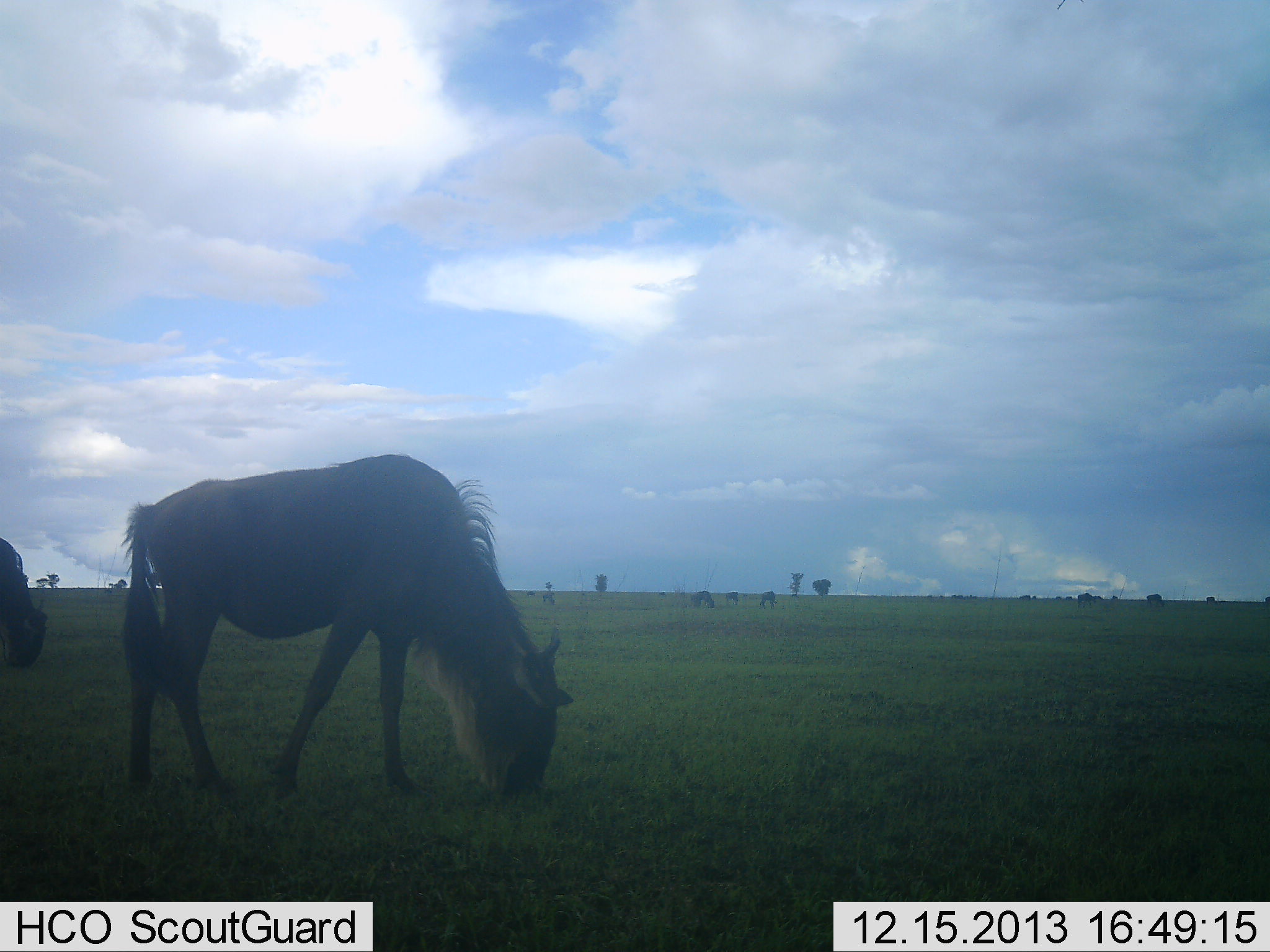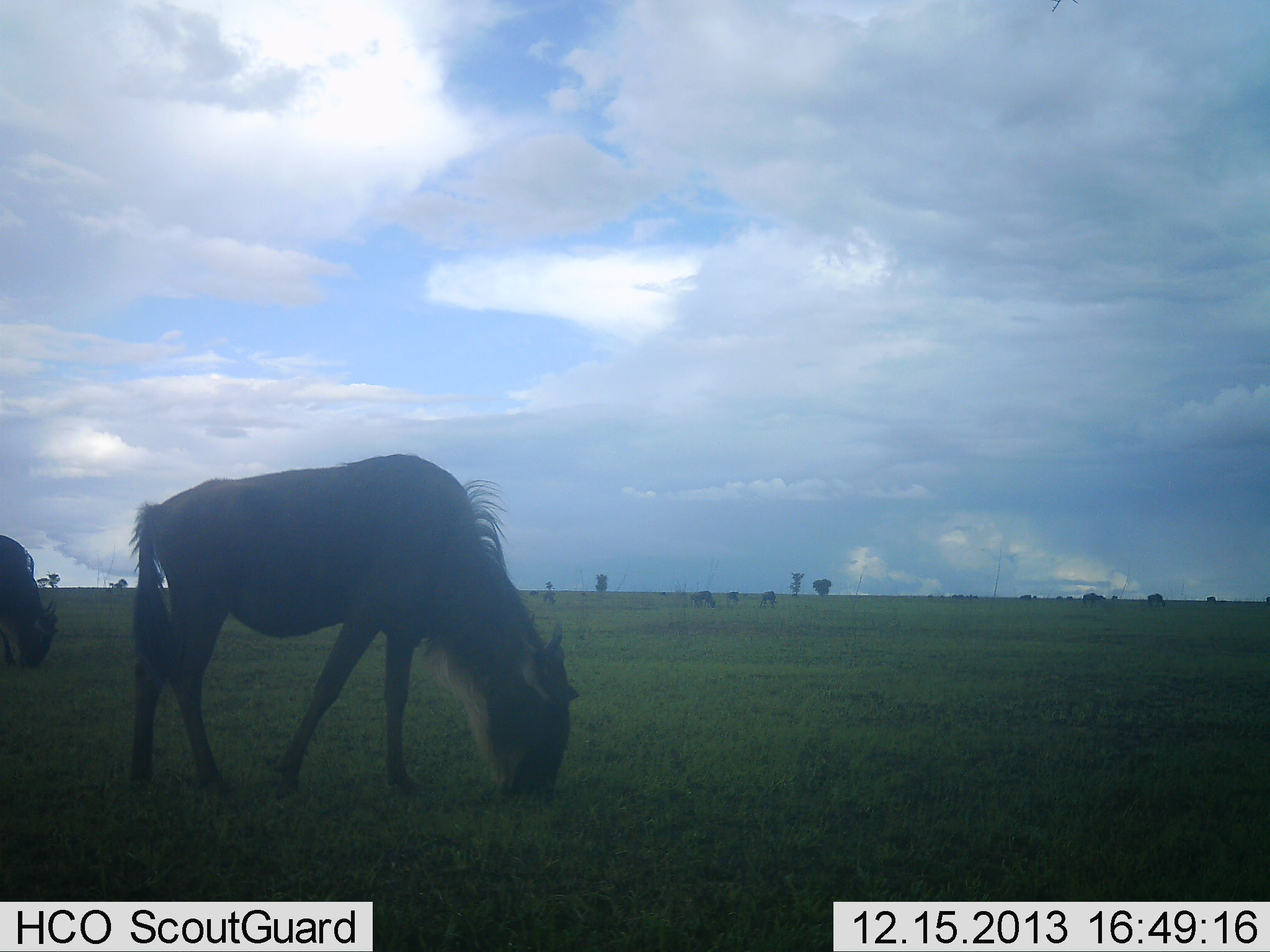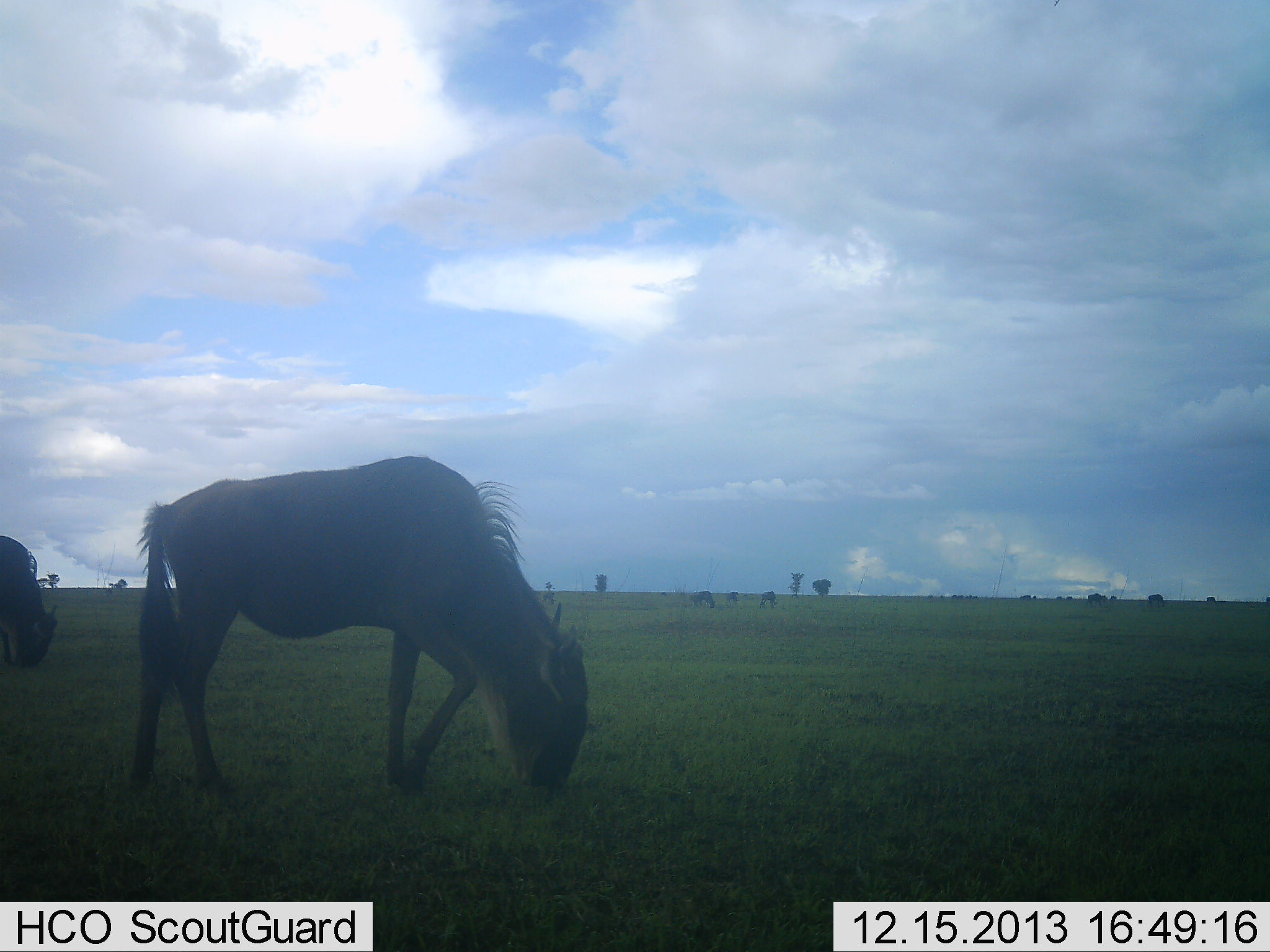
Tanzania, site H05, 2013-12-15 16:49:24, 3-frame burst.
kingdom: Animalia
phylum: Chordata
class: Mammalia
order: Artiodactyla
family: Bovidae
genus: Connochaetes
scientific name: Connochaetes taurinus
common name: blue wildebeest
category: wildebeest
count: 8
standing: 20%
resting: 10%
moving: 40%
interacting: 0%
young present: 0%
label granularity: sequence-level